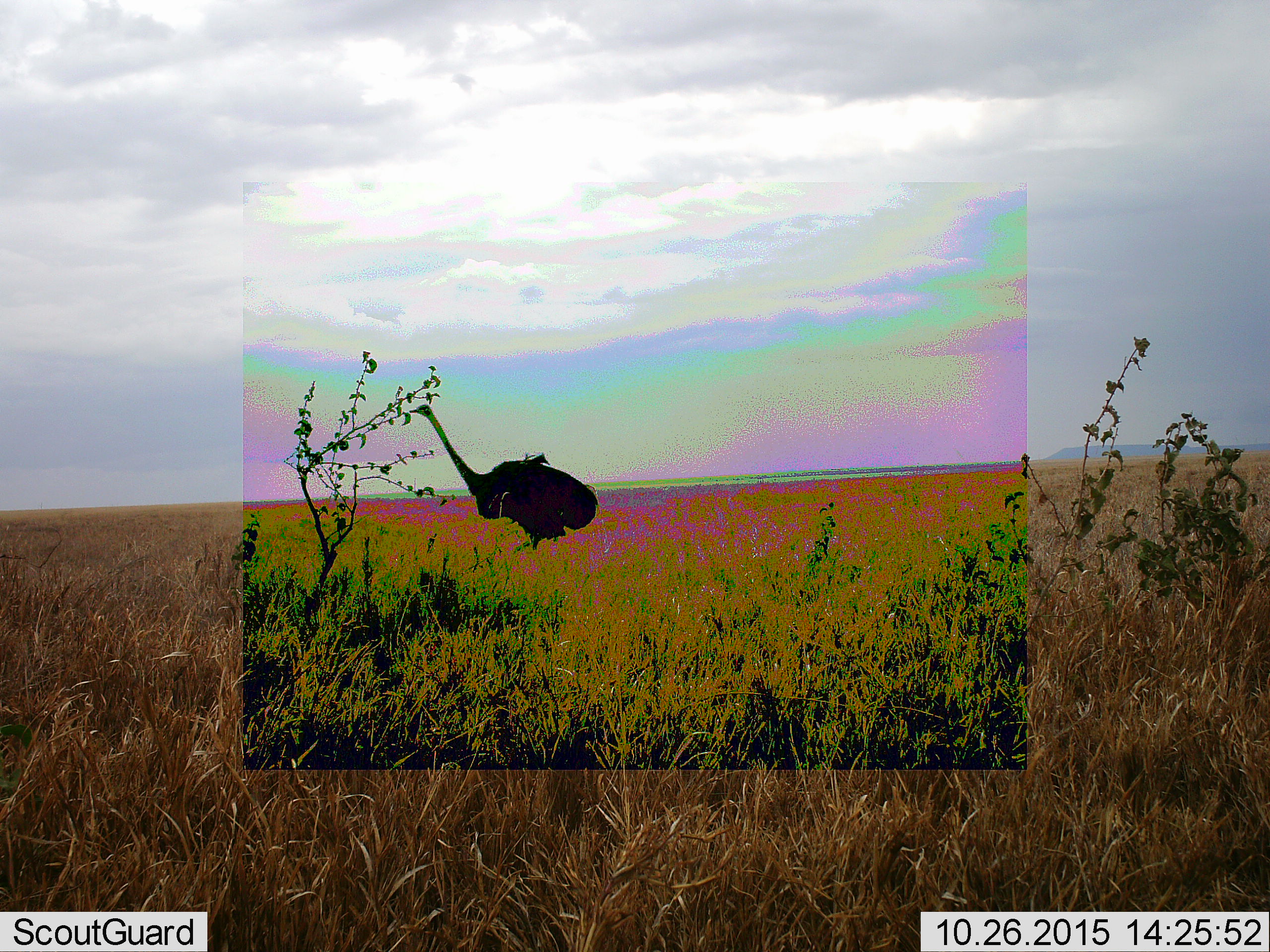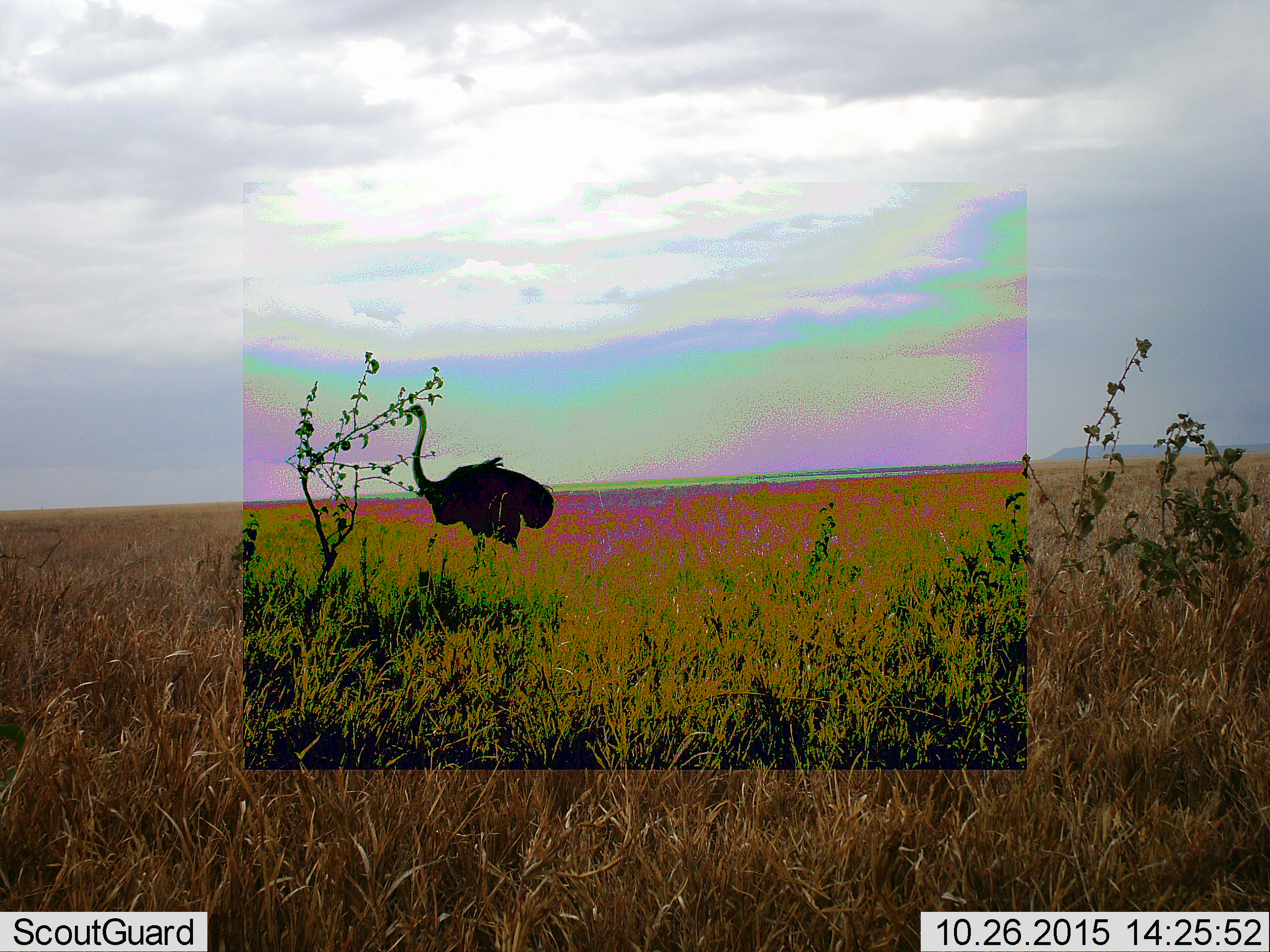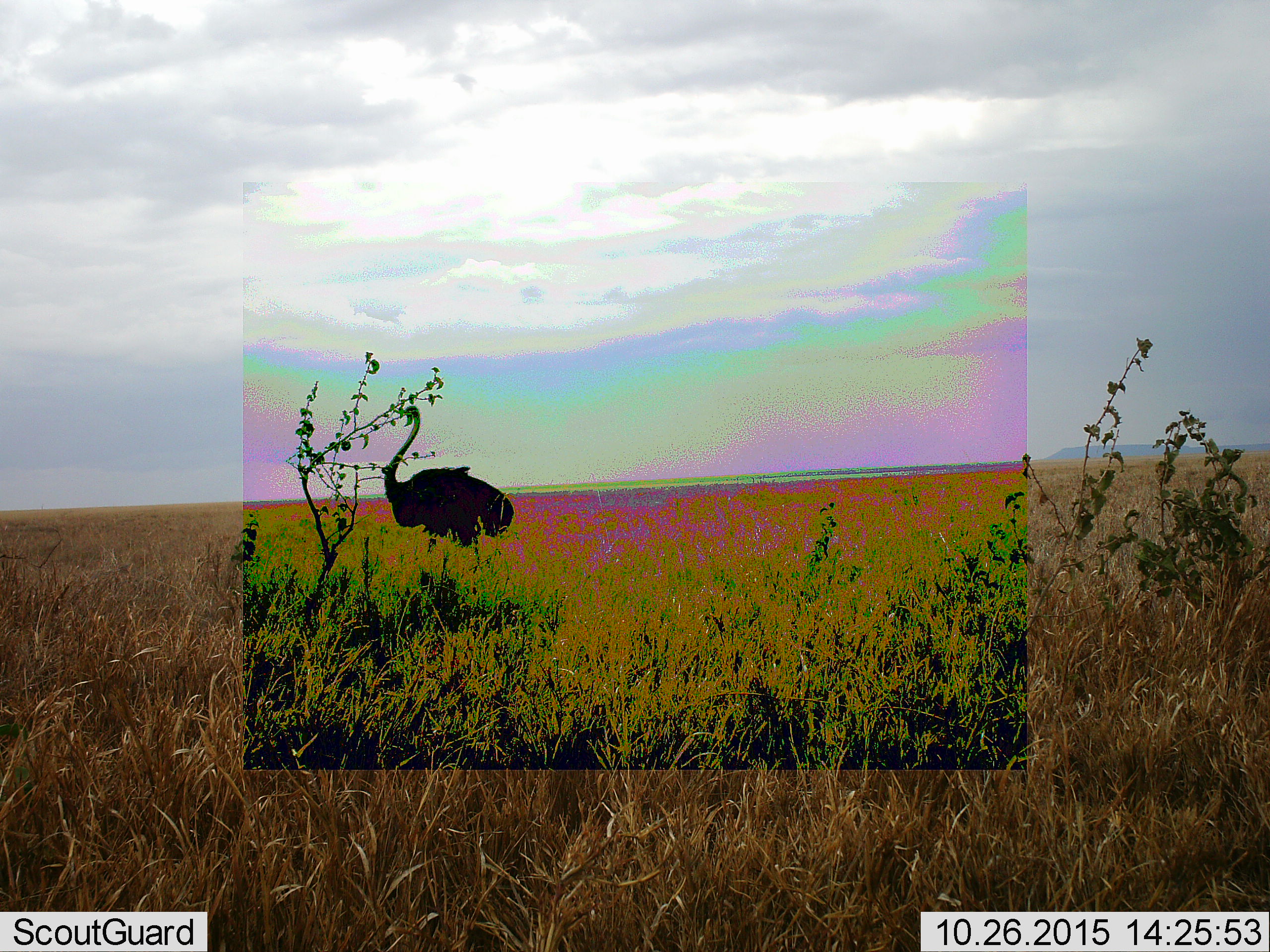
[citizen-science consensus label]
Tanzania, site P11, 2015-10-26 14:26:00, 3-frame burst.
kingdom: Animalia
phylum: Chordata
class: Aves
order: Struthioniformes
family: Struthionidae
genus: Struthio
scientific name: Struthio camelus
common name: ostrich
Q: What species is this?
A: Ostrich (Struthio camelus).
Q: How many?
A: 1.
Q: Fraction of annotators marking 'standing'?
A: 10%.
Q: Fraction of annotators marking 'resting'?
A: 0%.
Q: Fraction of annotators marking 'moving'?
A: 100%.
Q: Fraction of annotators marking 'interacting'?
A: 0%.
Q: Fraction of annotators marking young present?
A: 0%.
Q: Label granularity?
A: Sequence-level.